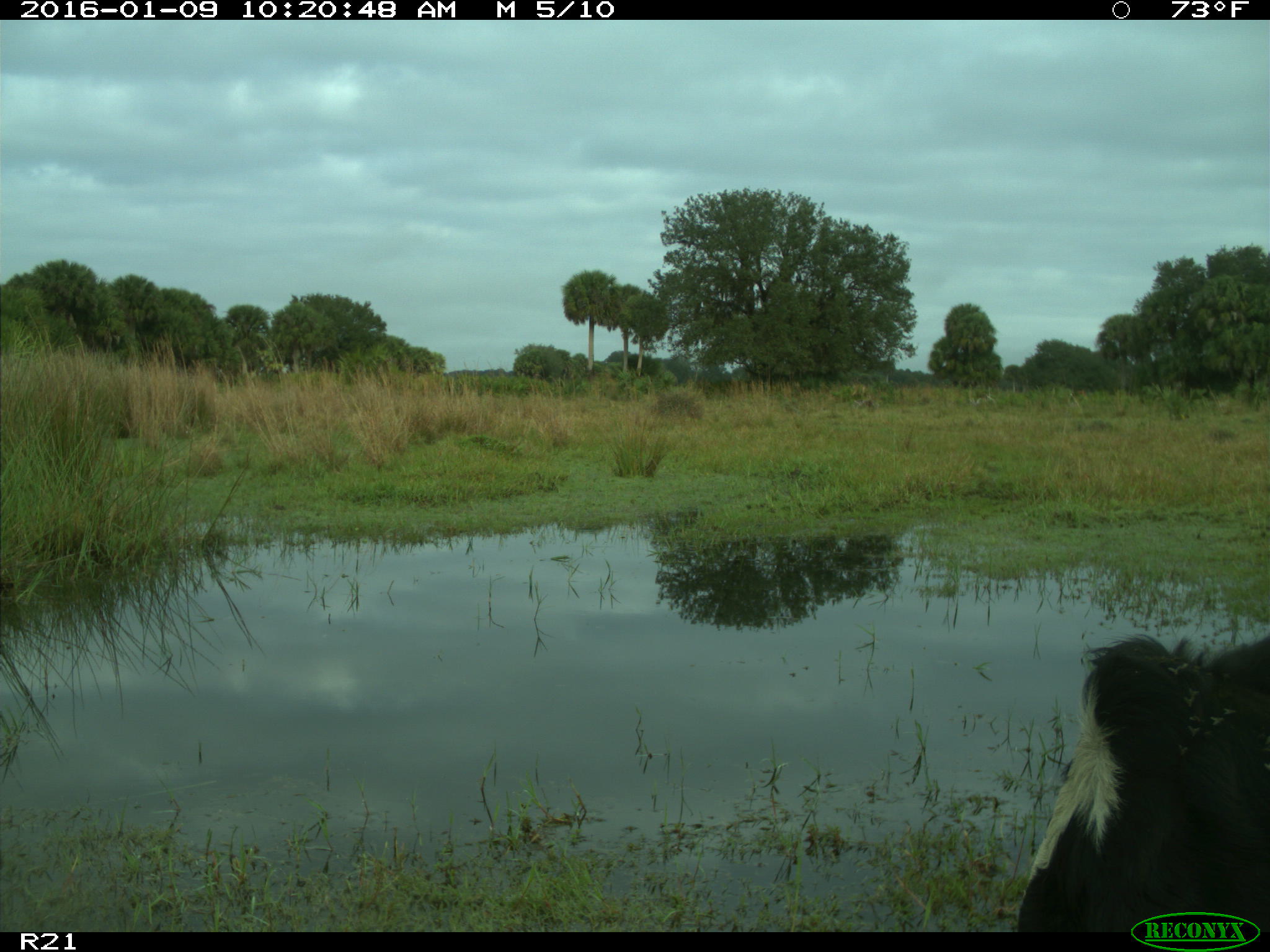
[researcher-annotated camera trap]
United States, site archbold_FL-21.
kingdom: Animalia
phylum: Chordata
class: Mammalia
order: Artiodactyla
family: Bovidae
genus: Bos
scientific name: Bos taurus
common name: domestic cow